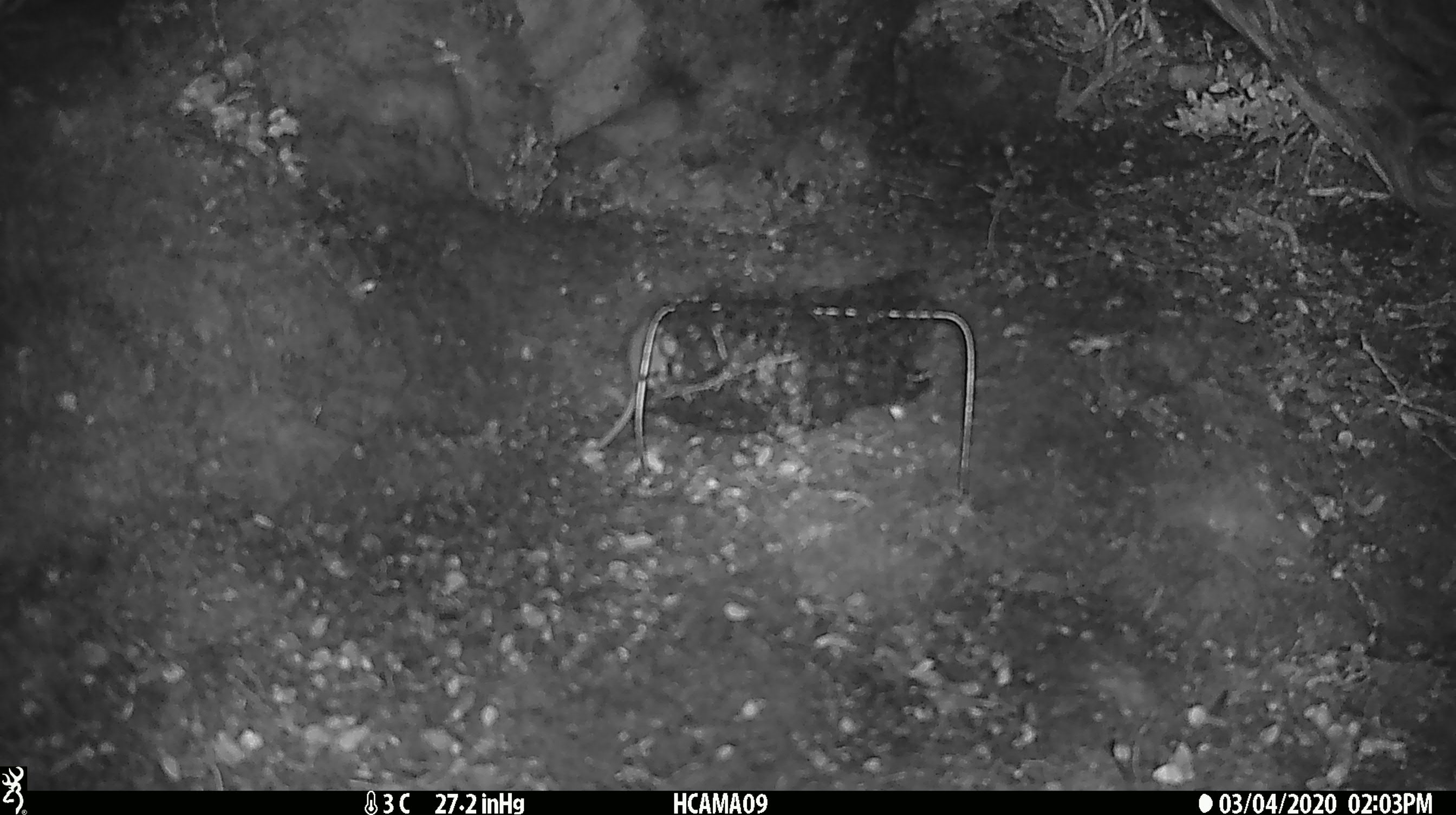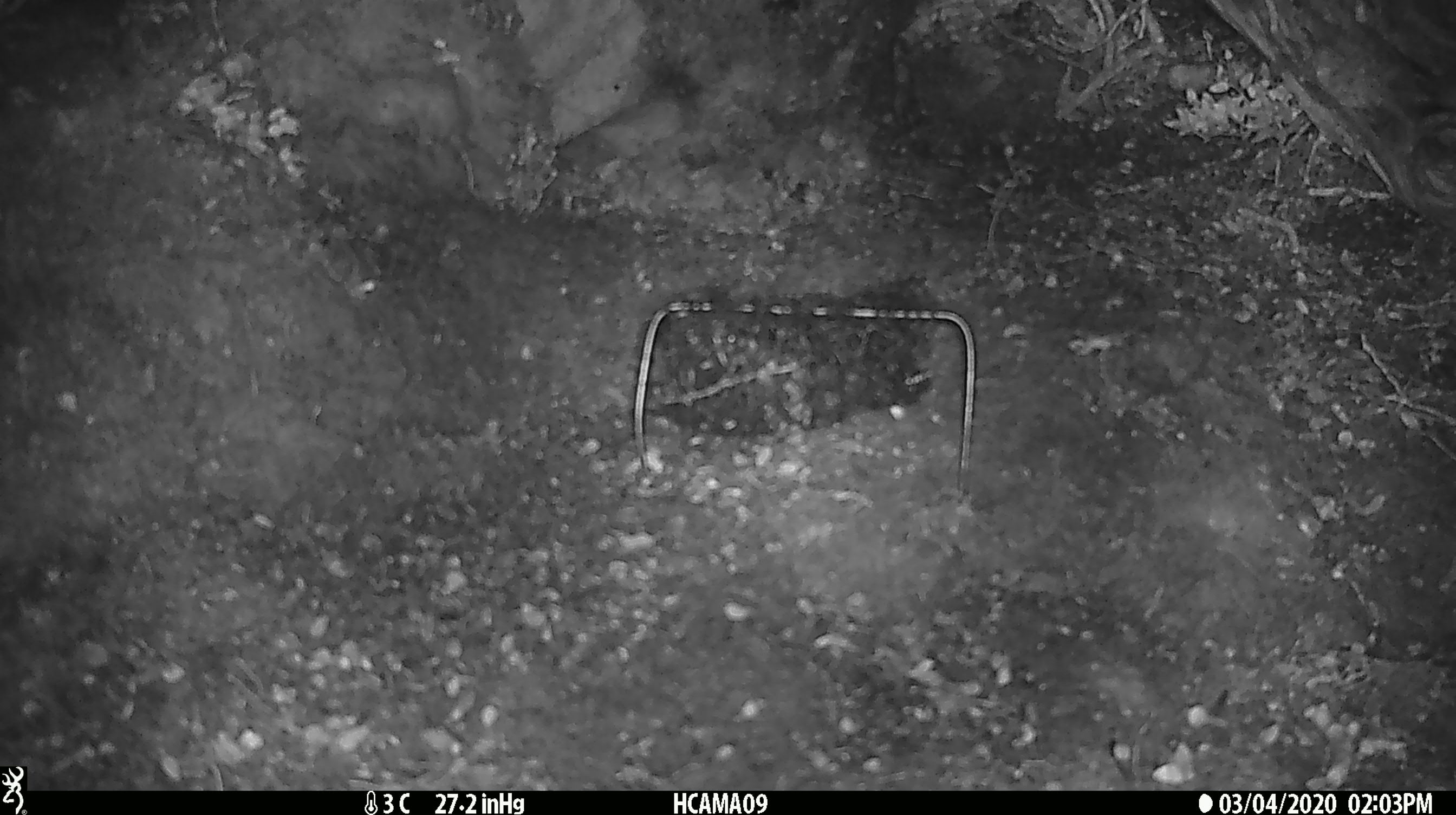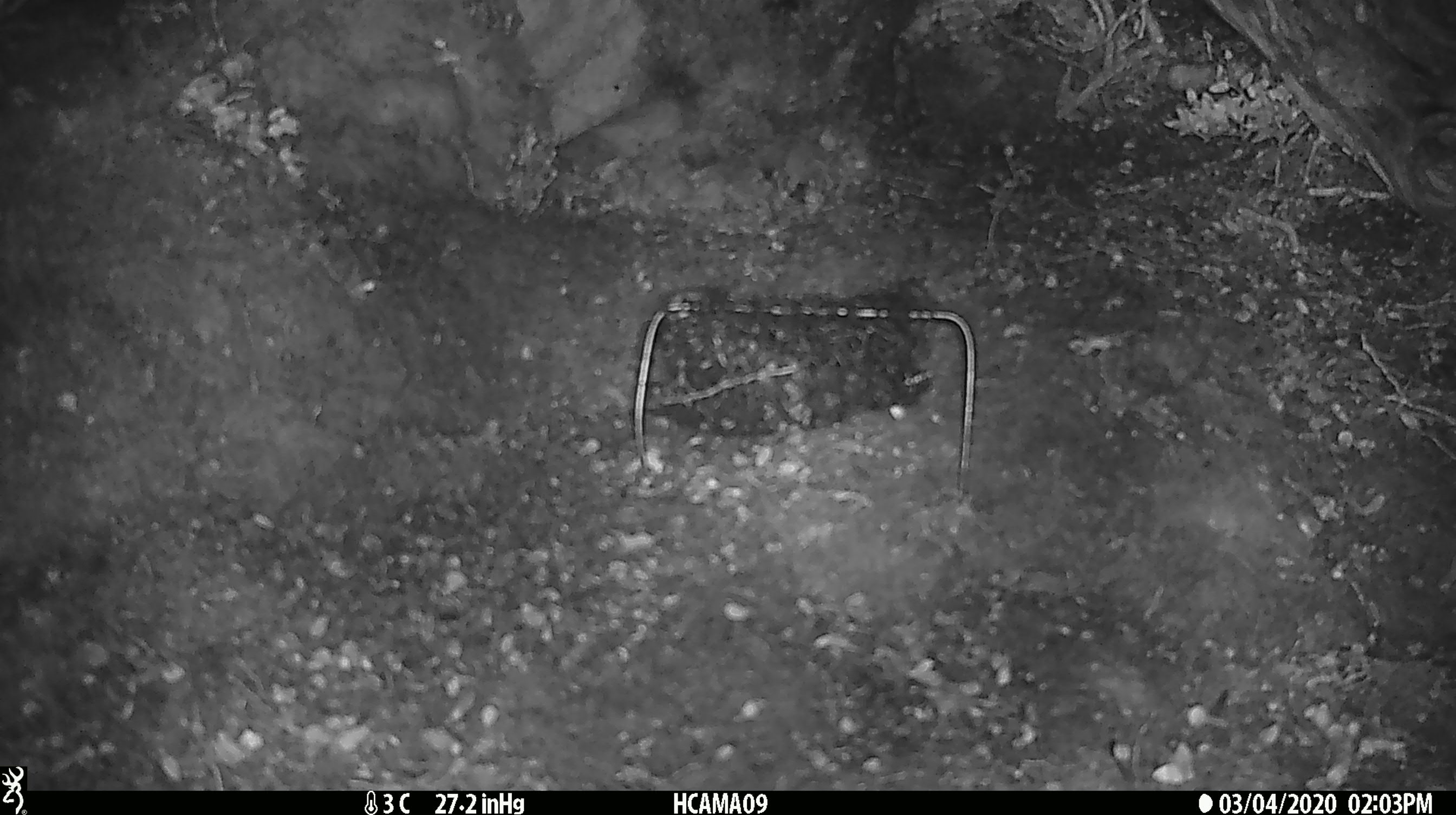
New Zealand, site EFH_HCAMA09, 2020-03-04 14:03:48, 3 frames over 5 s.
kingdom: Animalia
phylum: Chordata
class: Mammalia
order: Rodentia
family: Muridae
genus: Mus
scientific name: Mus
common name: mouse